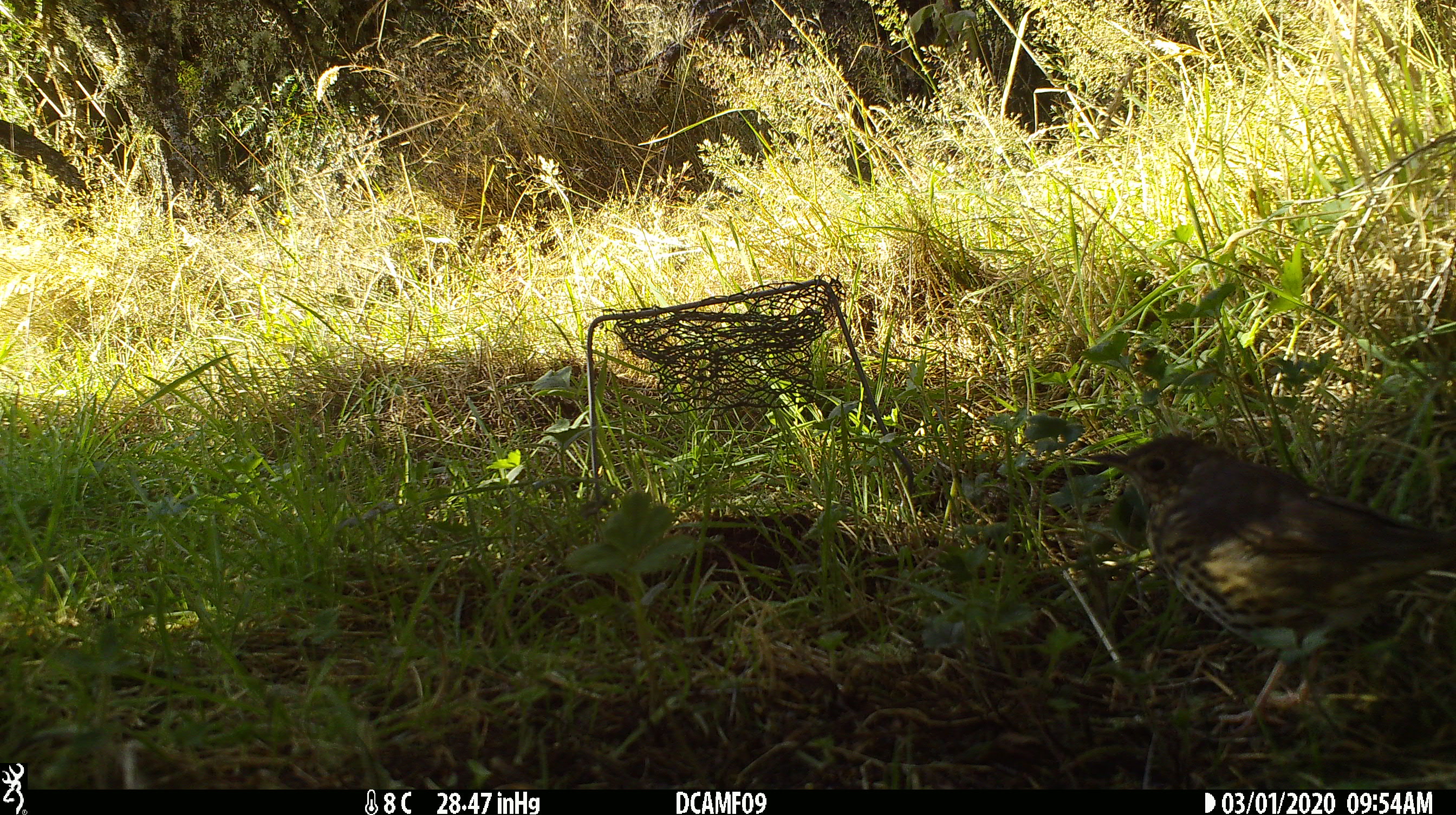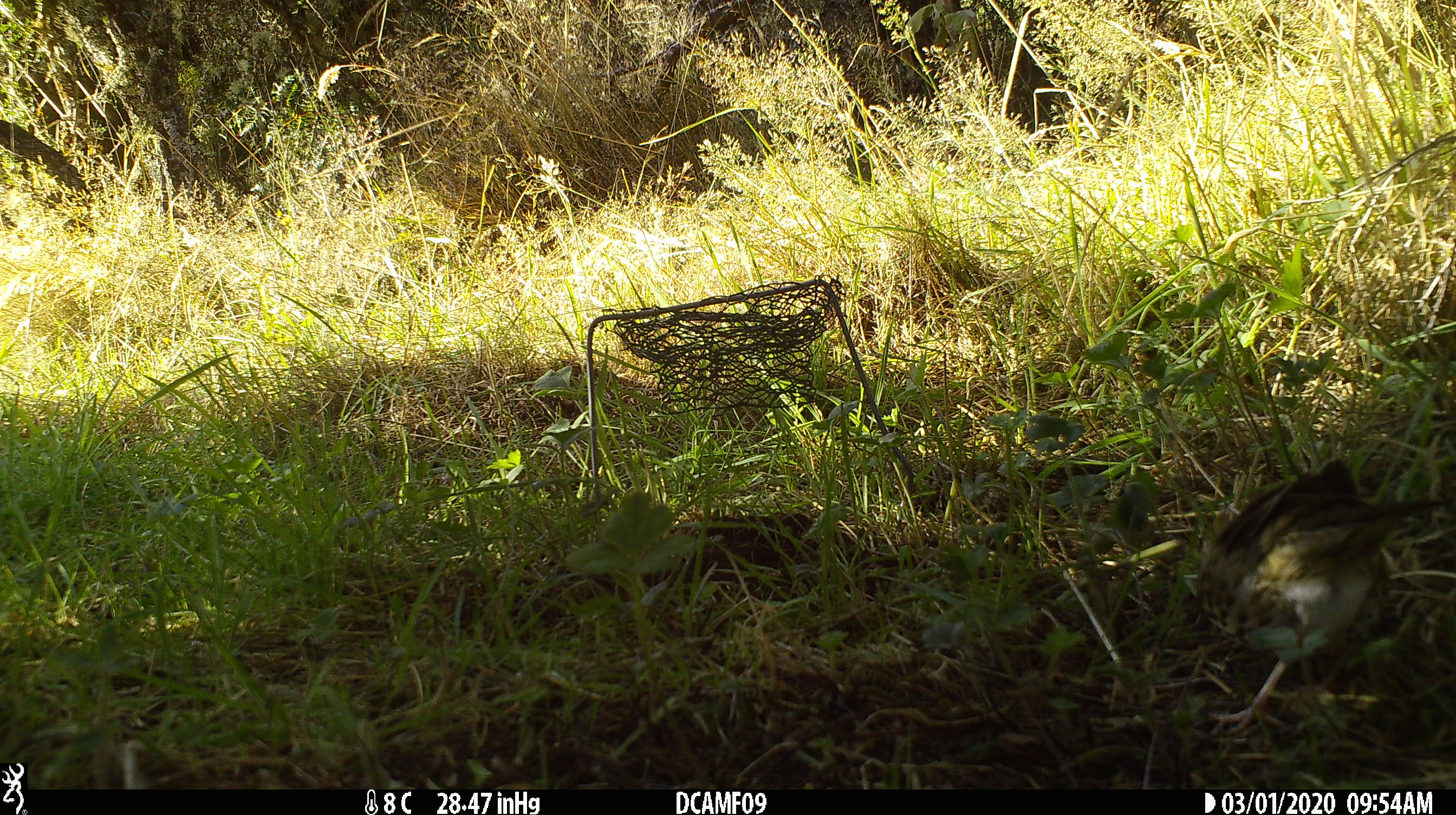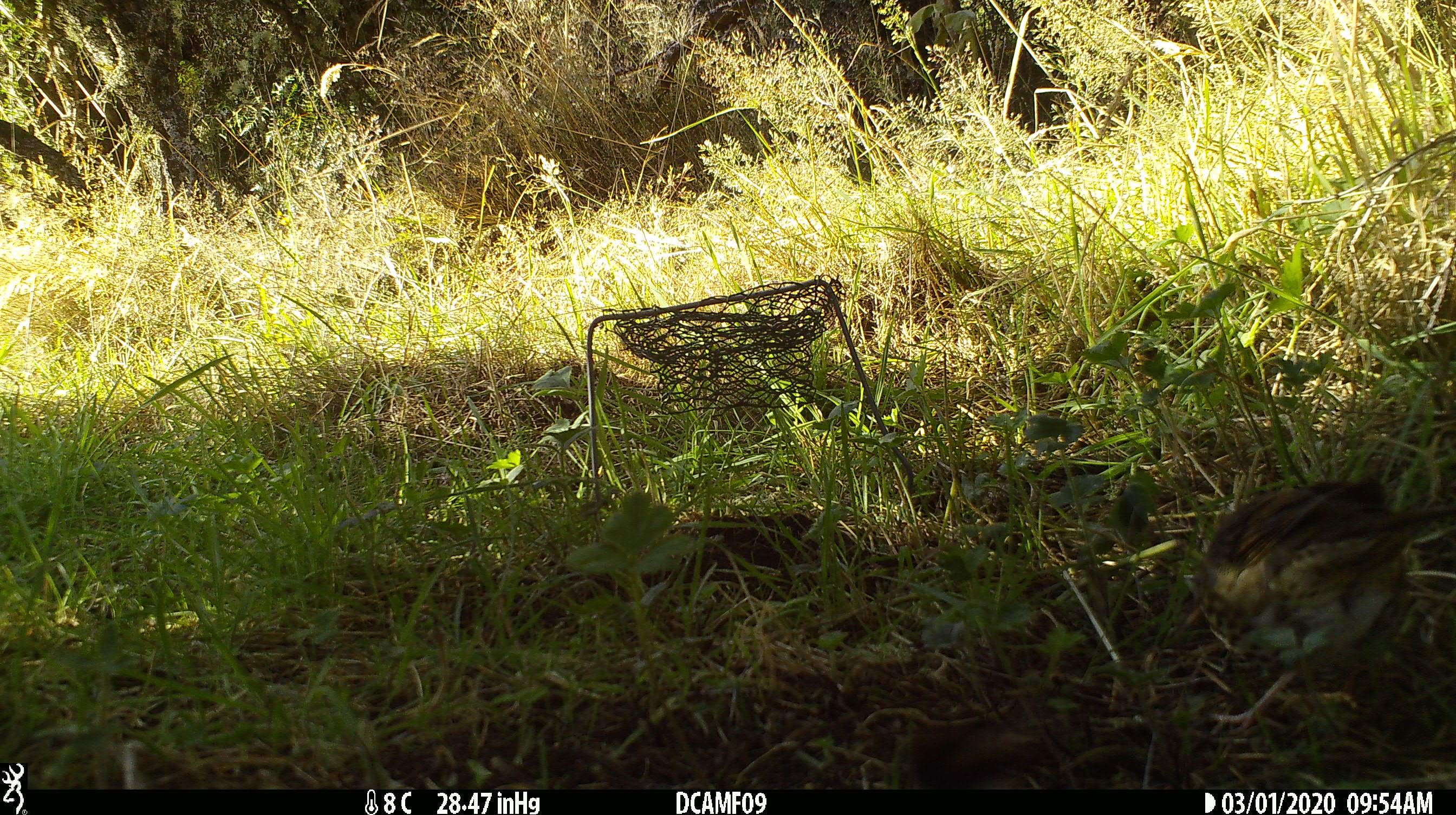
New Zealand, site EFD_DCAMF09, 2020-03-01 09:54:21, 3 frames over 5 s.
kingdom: Animalia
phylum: Chordata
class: Aves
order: Passeriformes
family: Turdidae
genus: Turdus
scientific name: Turdus philomelos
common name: song thrush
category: thrush